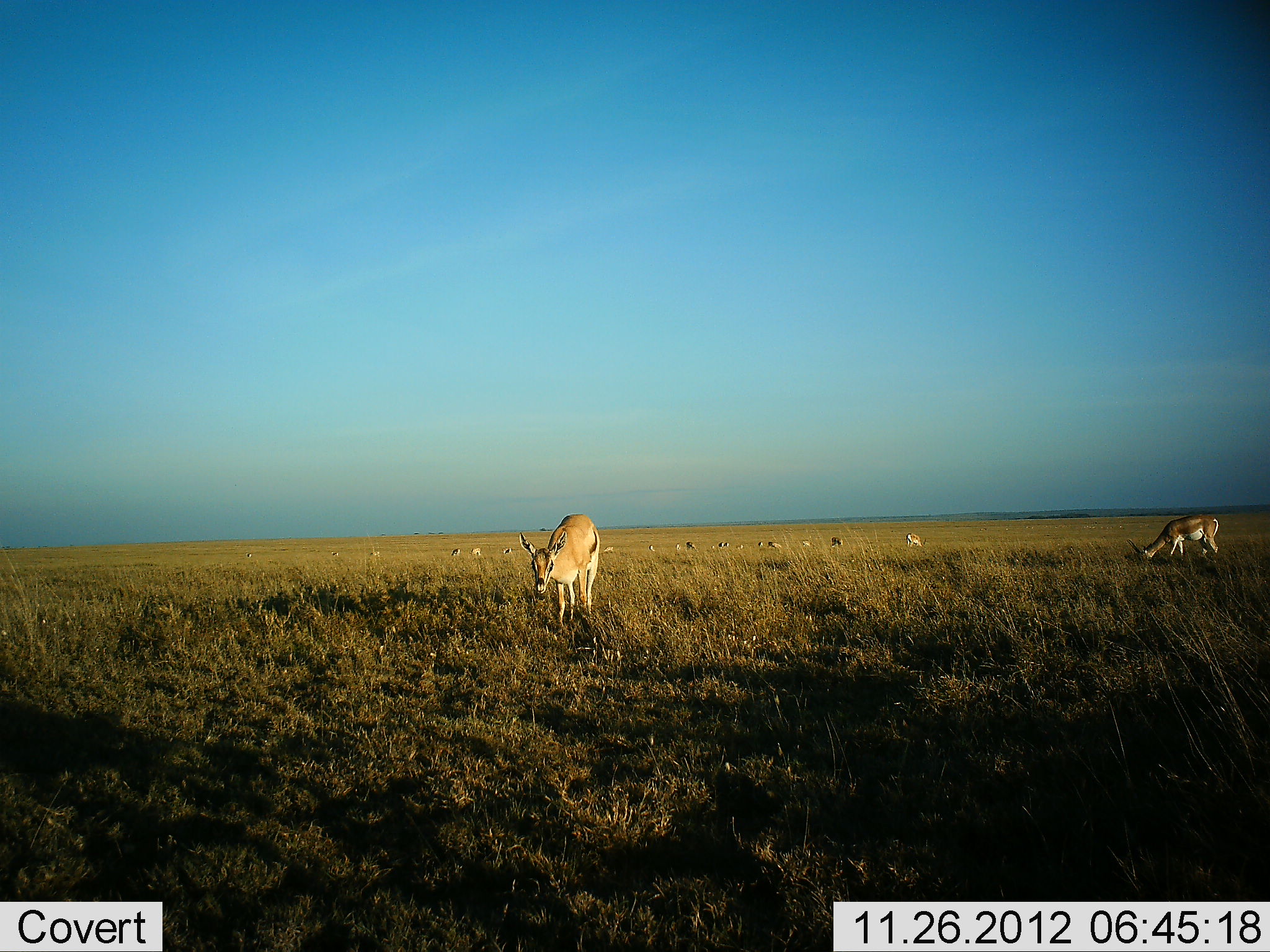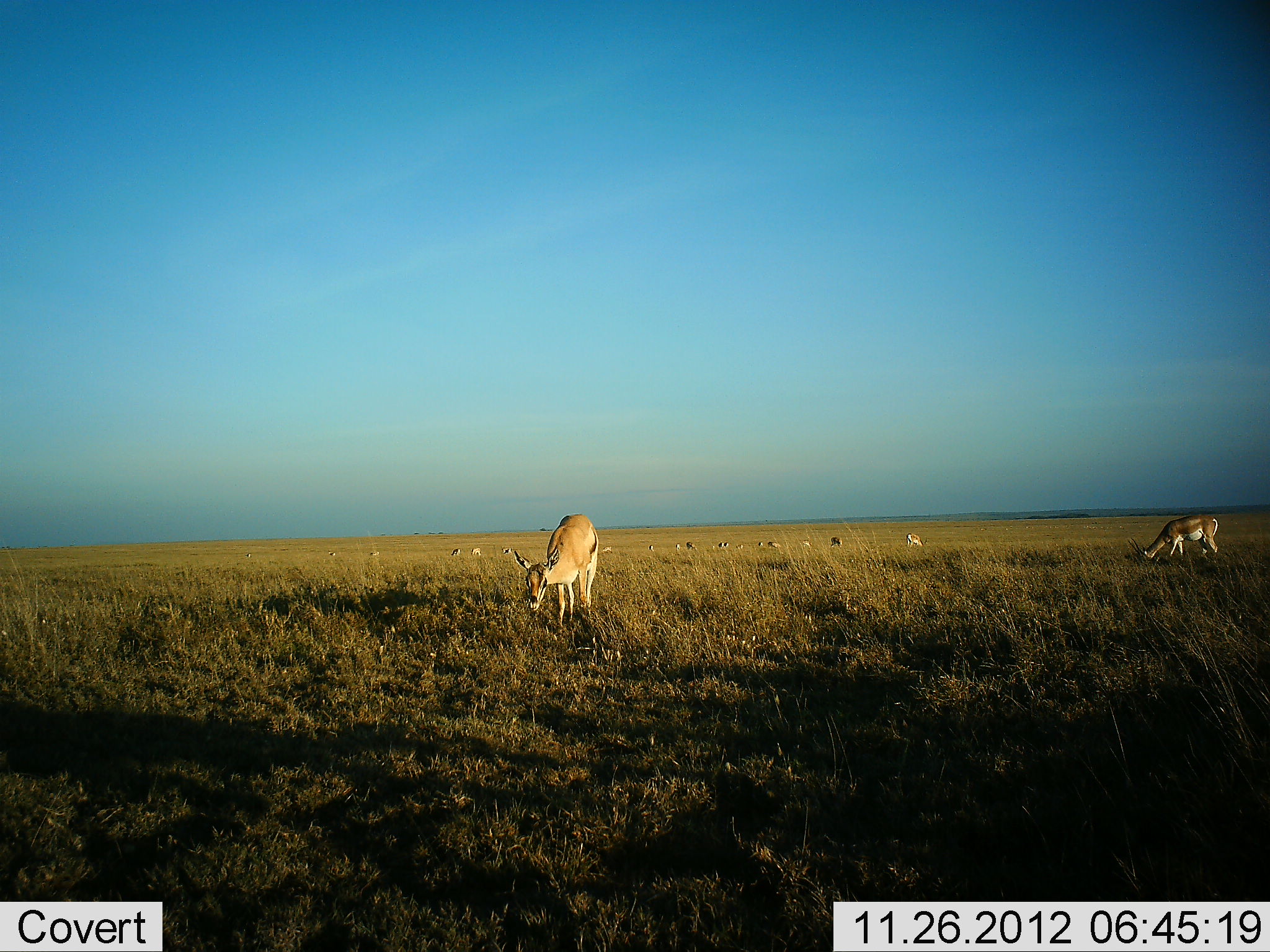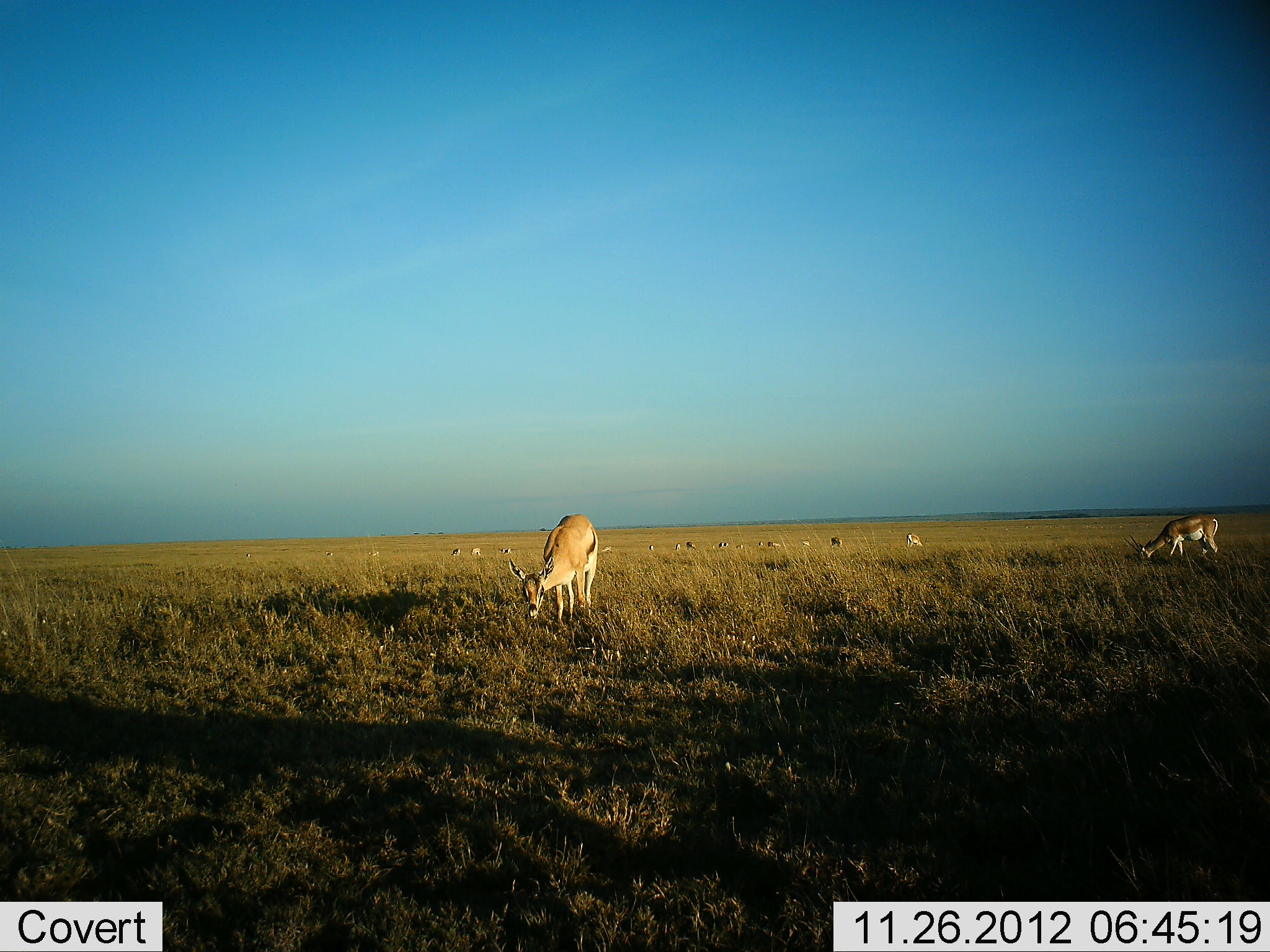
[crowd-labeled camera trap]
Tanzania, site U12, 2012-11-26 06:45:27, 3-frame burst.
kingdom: Animalia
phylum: Chordata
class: Mammalia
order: Artiodactyla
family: Bovidae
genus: Eudorcas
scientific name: Eudorcas thomsonii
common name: thomson's gazelle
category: gazellethomsons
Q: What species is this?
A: Gazellethomsons (thomson's gazelle) (Eudorcas thomsonii).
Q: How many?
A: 2.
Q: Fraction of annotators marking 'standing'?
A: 18%.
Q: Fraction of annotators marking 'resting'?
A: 0%.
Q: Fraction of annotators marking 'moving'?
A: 0%.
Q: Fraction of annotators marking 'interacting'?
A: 0%.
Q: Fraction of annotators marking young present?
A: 0%.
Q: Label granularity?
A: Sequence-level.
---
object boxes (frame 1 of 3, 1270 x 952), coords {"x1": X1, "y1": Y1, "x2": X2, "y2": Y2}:
animal: {"x1": 519, "y1": 513, "x2": 600, "y2": 629}; {"x1": 1125, "y1": 514, "x2": 1220, "y2": 566}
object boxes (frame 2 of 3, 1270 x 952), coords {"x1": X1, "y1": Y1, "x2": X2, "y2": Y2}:
animal: {"x1": 513, "y1": 513, "x2": 600, "y2": 629}; {"x1": 1125, "y1": 514, "x2": 1220, "y2": 566}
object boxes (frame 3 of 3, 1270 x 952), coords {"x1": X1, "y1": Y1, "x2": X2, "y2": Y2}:
animal: {"x1": 507, "y1": 513, "x2": 600, "y2": 629}; {"x1": 1125, "y1": 514, "x2": 1220, "y2": 566}